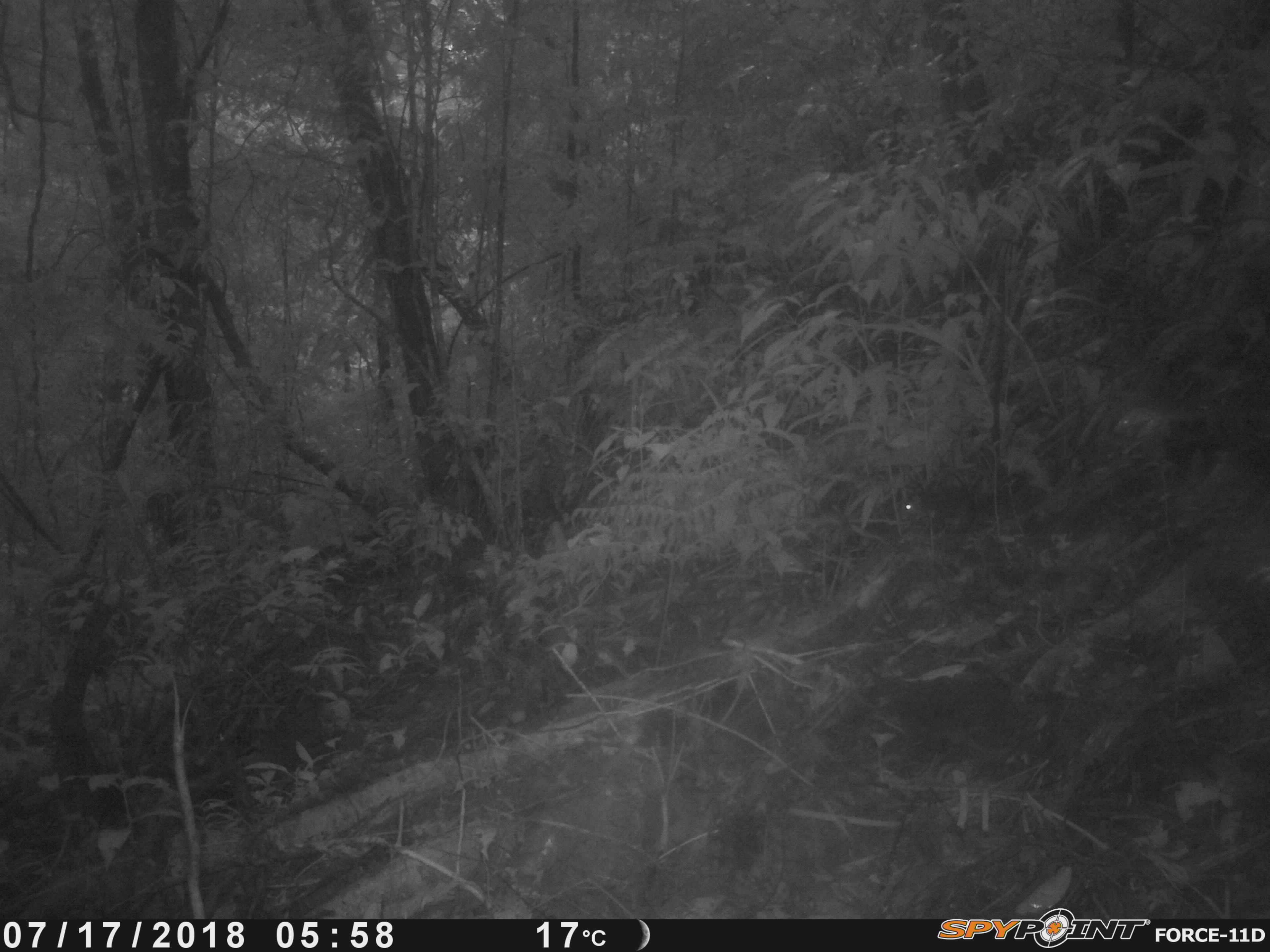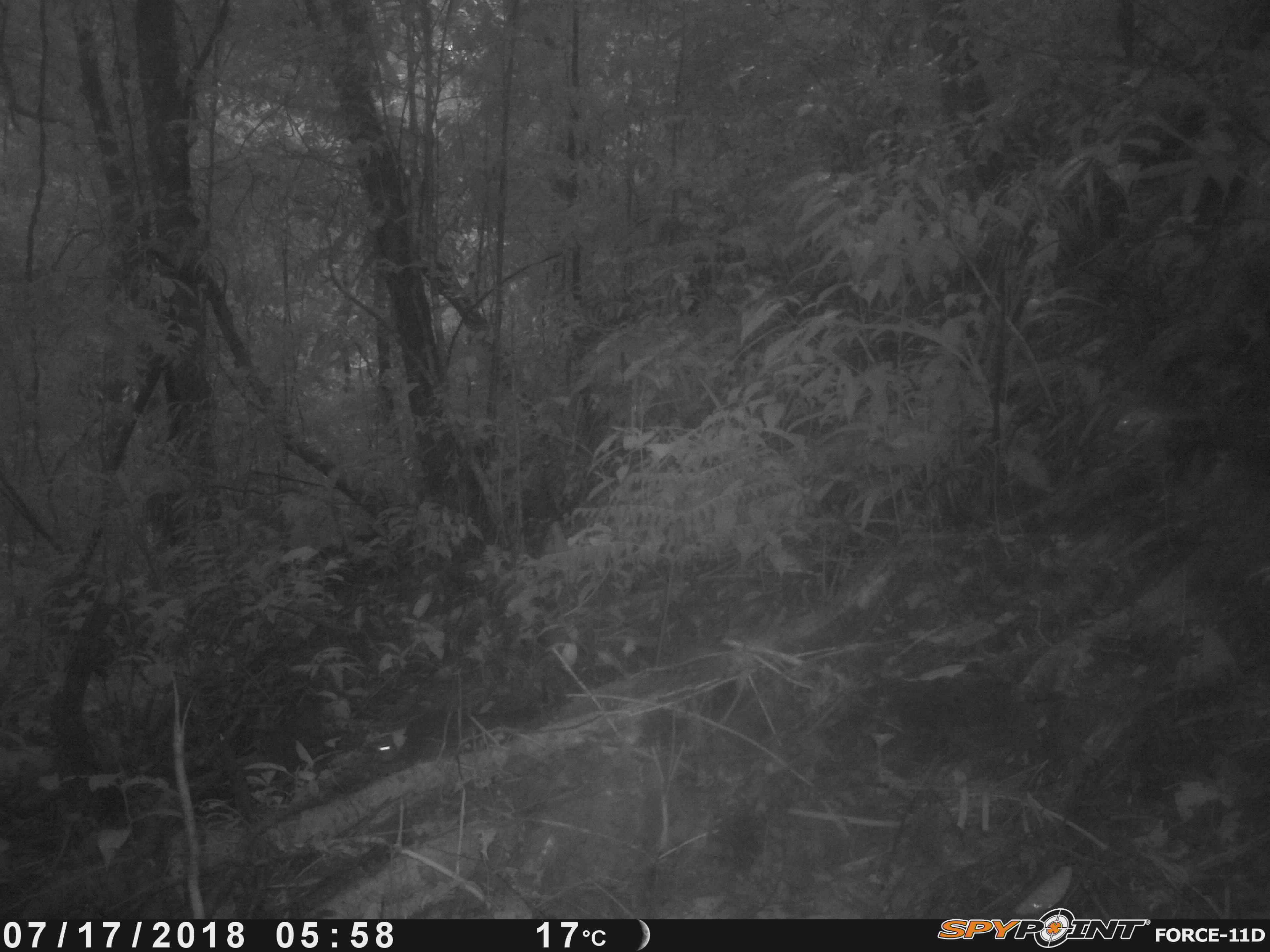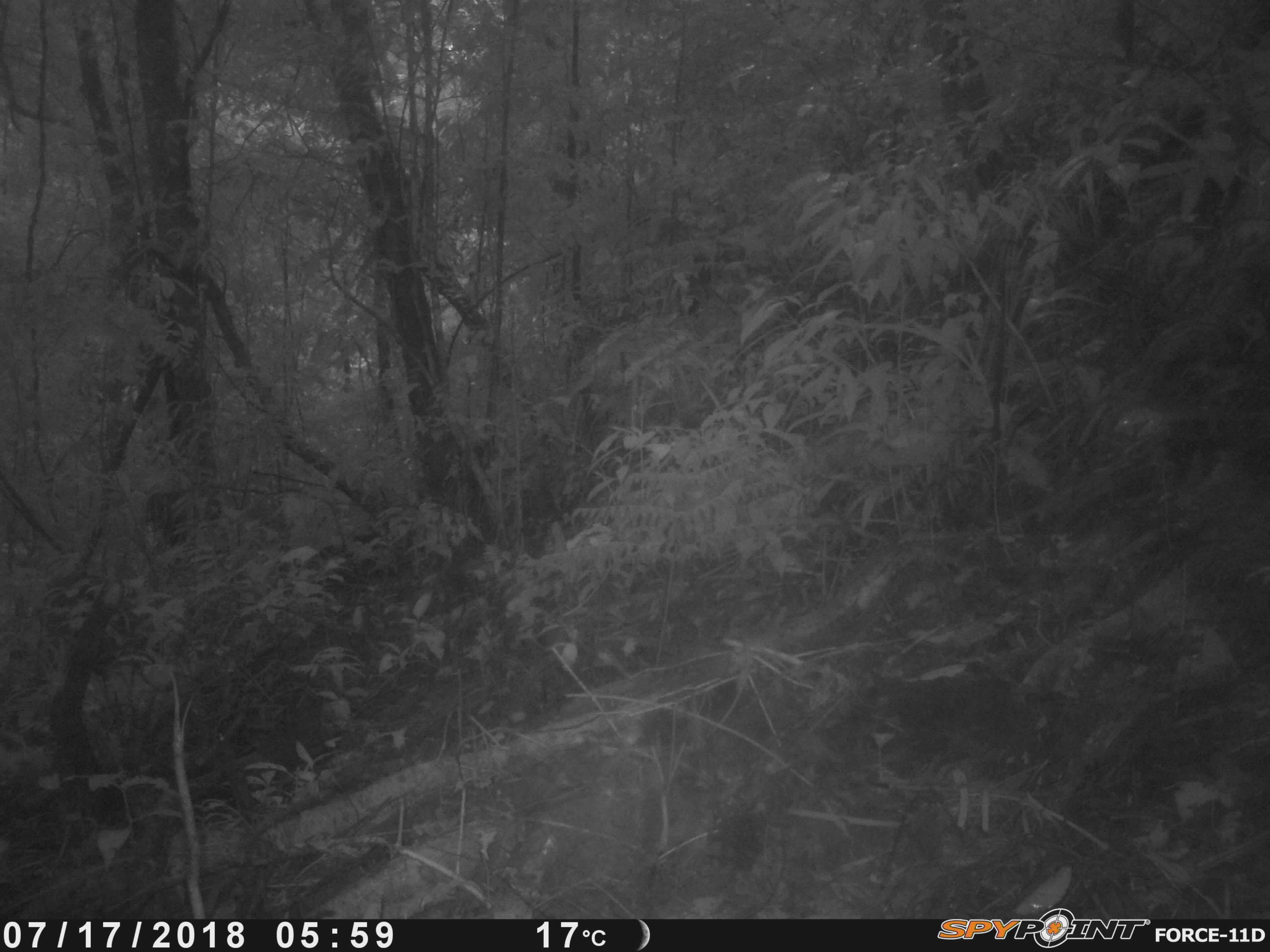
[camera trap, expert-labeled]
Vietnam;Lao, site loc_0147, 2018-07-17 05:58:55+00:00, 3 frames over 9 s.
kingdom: Animalia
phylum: Chordata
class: Mammalia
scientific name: Mammalia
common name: mammal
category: unidentified small mammal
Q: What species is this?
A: Unidentified small mammal (mammal) (Mammalia).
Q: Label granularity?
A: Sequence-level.